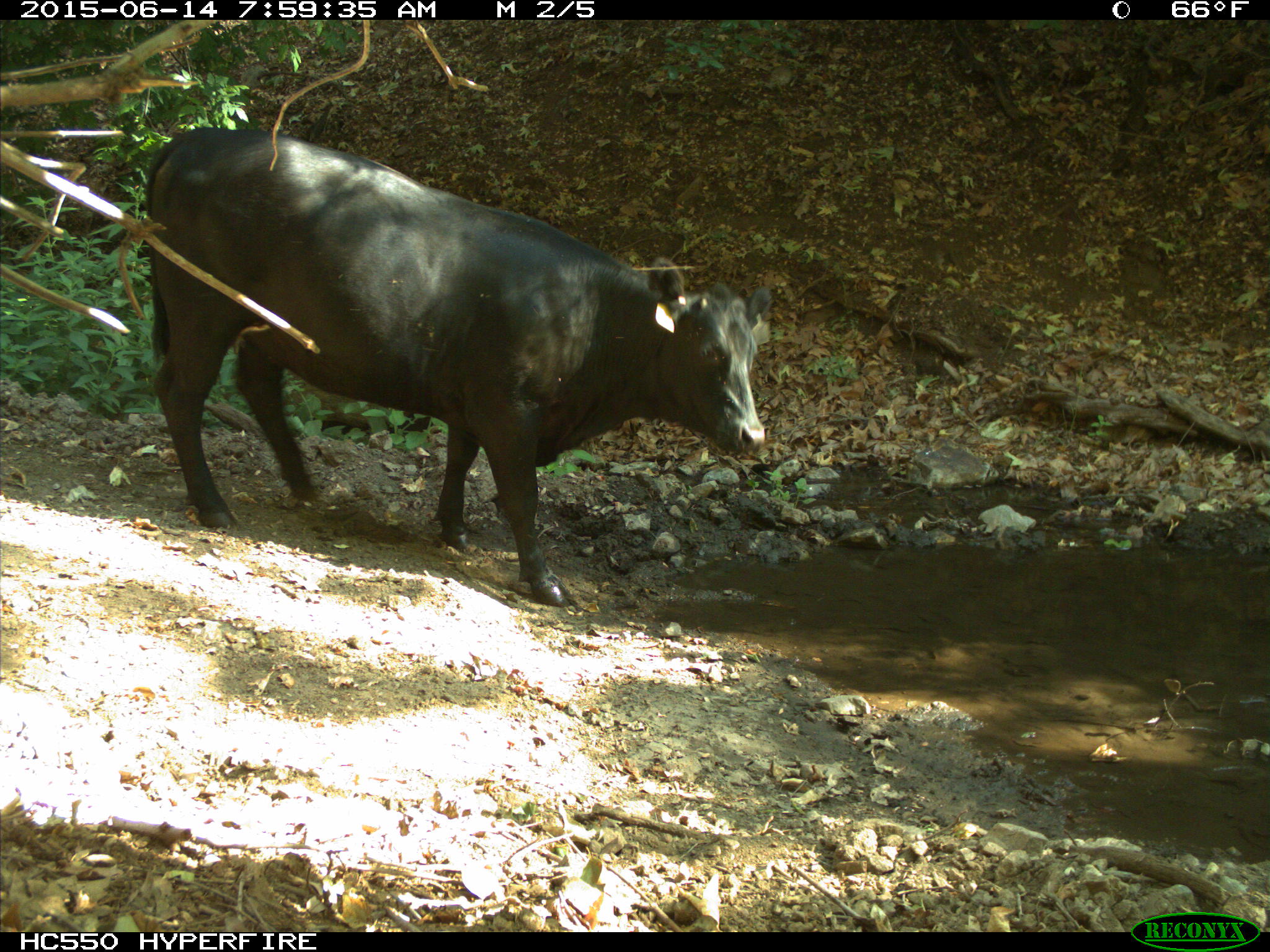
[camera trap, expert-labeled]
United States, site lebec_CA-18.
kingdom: Animalia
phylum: Chordata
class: Mammalia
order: Artiodactyla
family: Bovidae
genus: Bos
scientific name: Bos taurus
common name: domestic cow